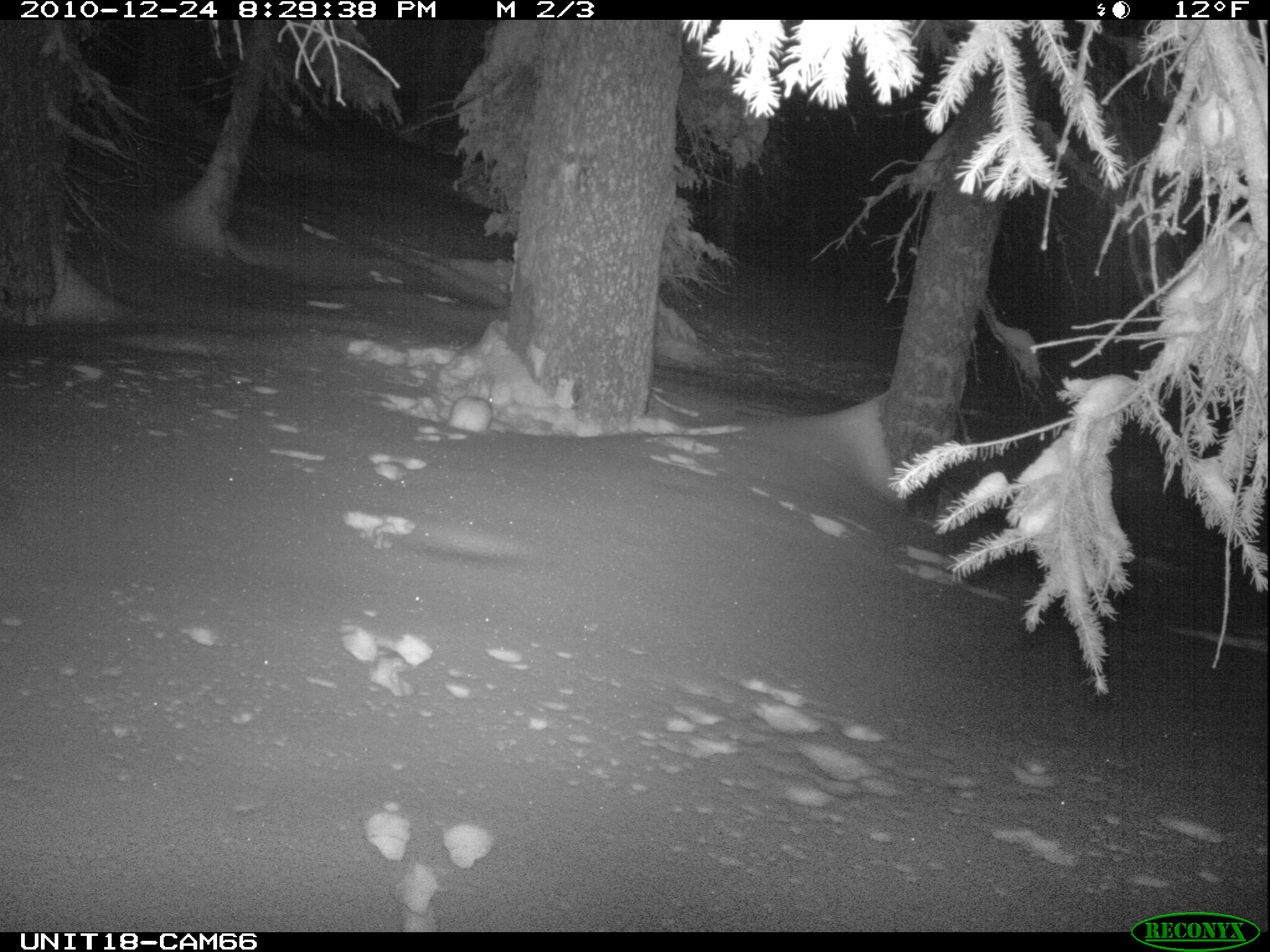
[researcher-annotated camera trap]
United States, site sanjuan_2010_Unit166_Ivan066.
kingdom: Animalia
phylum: Chordata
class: Mammalia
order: Lagomorpha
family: Leporidae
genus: Lepus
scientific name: Lepus americanus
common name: snowshoe hare